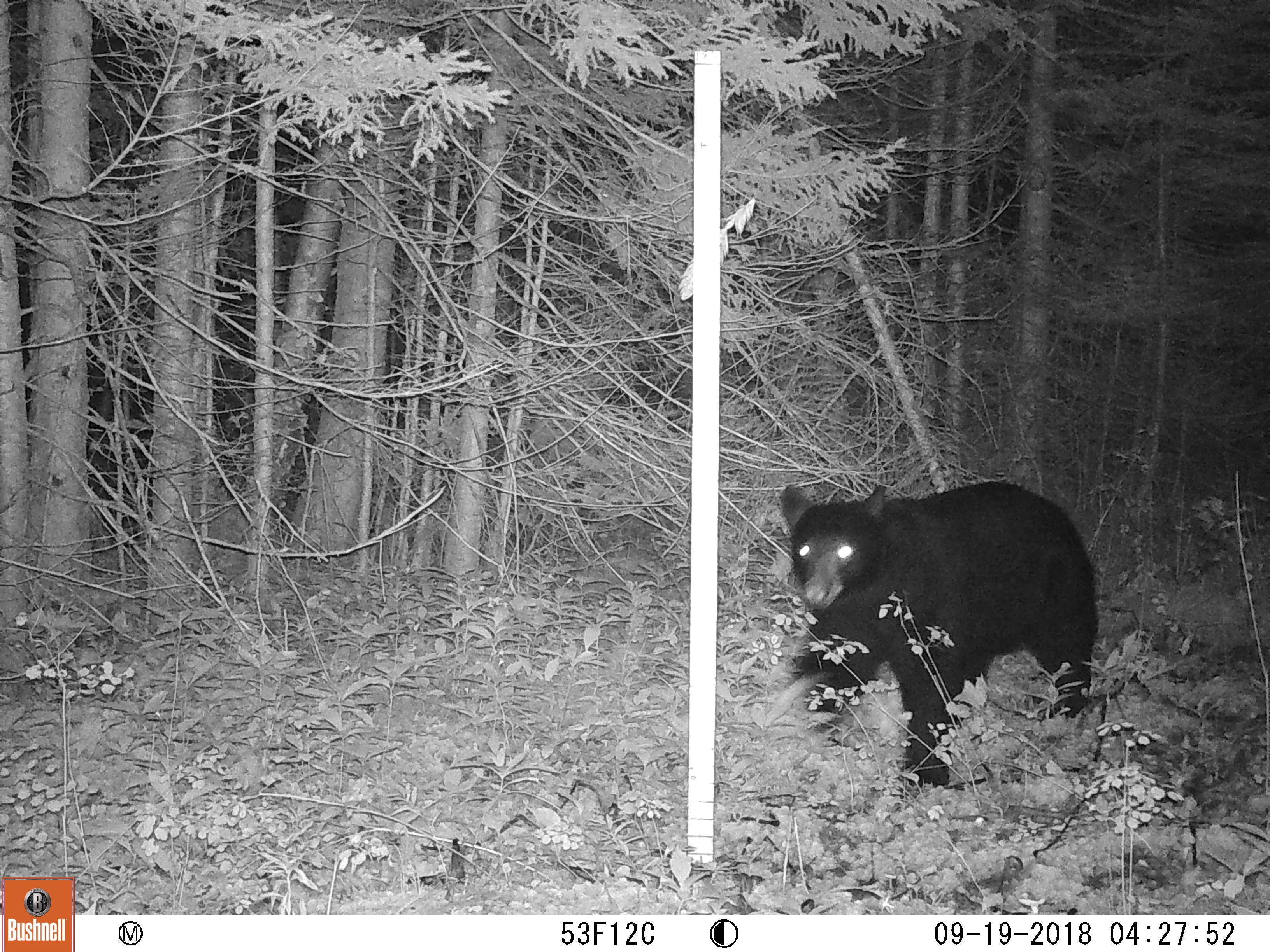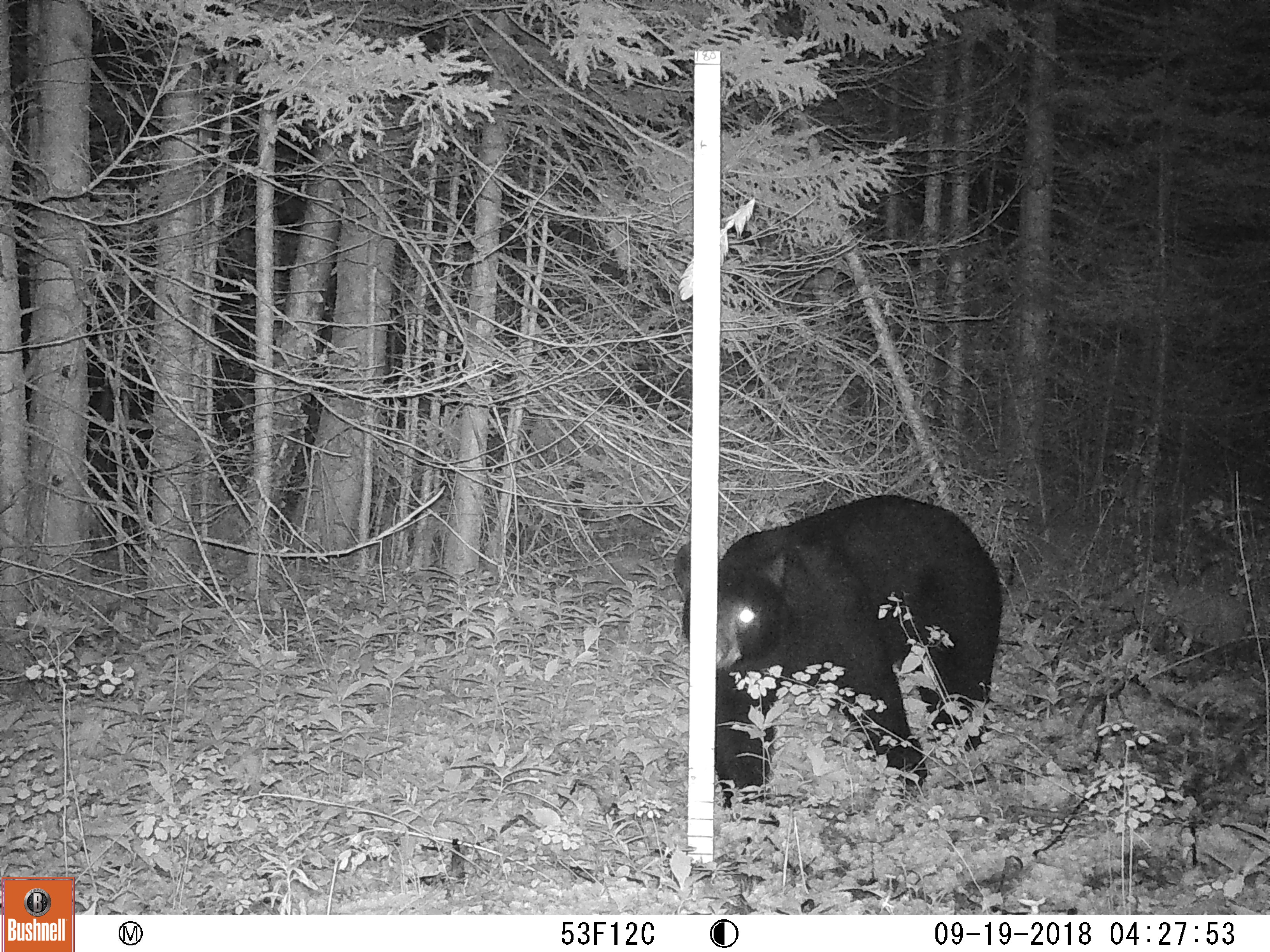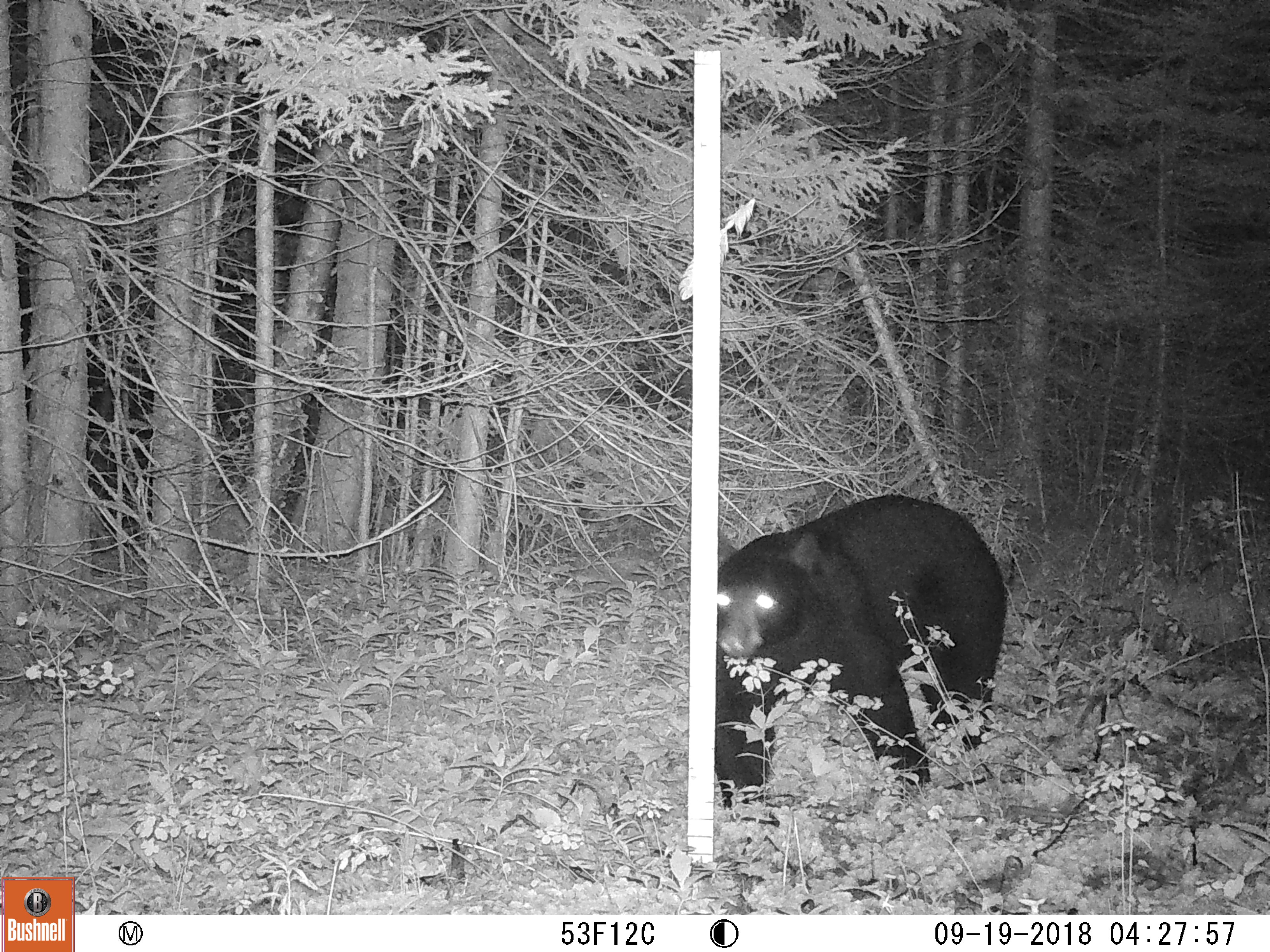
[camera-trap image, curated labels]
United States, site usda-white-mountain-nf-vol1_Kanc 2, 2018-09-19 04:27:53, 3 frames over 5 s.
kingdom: Animalia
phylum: Chordata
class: Mammalia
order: Carnivora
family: Ursidae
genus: Ursus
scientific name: Ursus americanus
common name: black bear